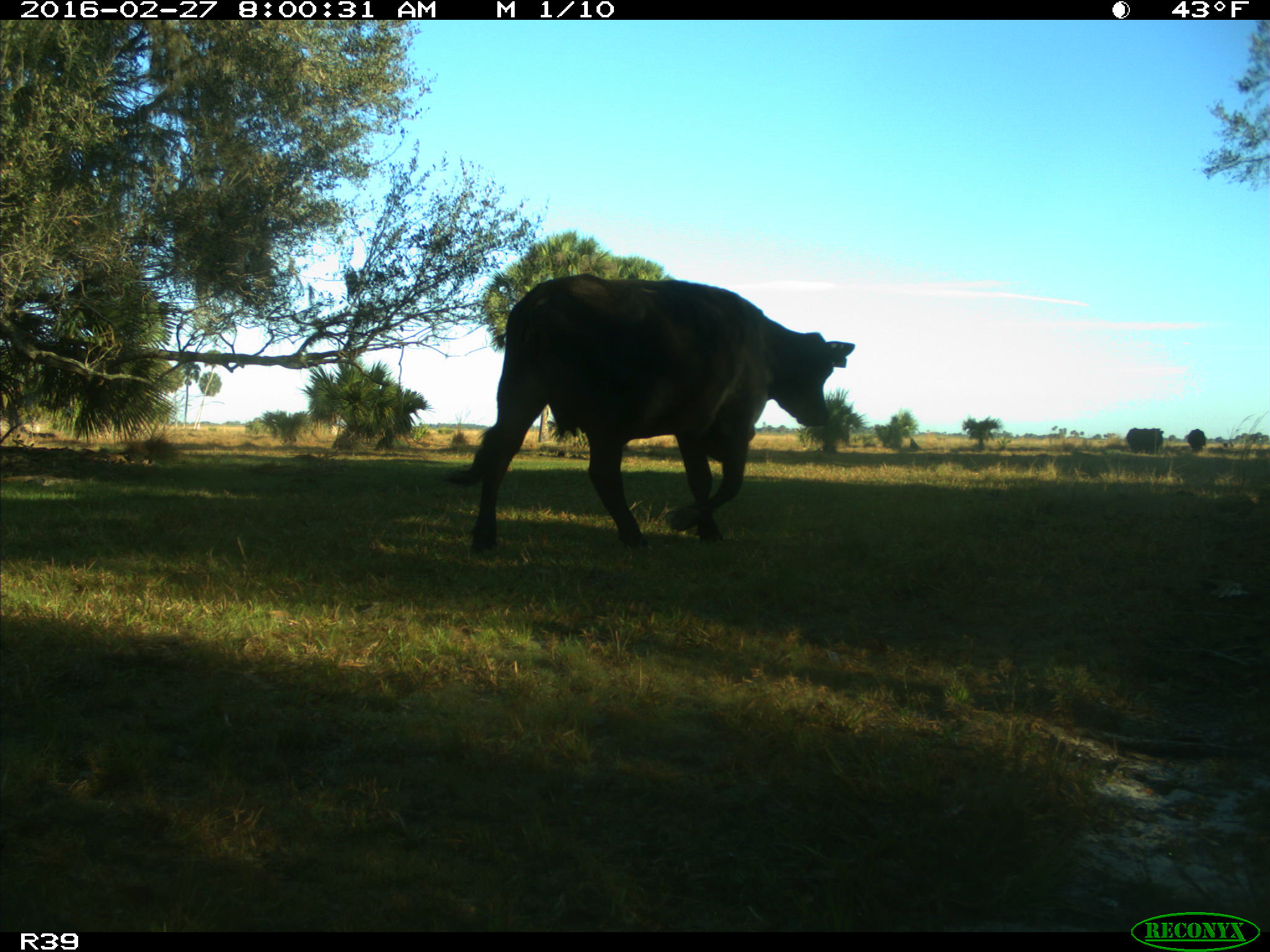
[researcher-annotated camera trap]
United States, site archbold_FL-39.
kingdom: Animalia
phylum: Chordata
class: Mammalia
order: Artiodactyla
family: Bovidae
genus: Bos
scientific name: Bos taurus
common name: domestic cow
Bos taurus (domestic cow).